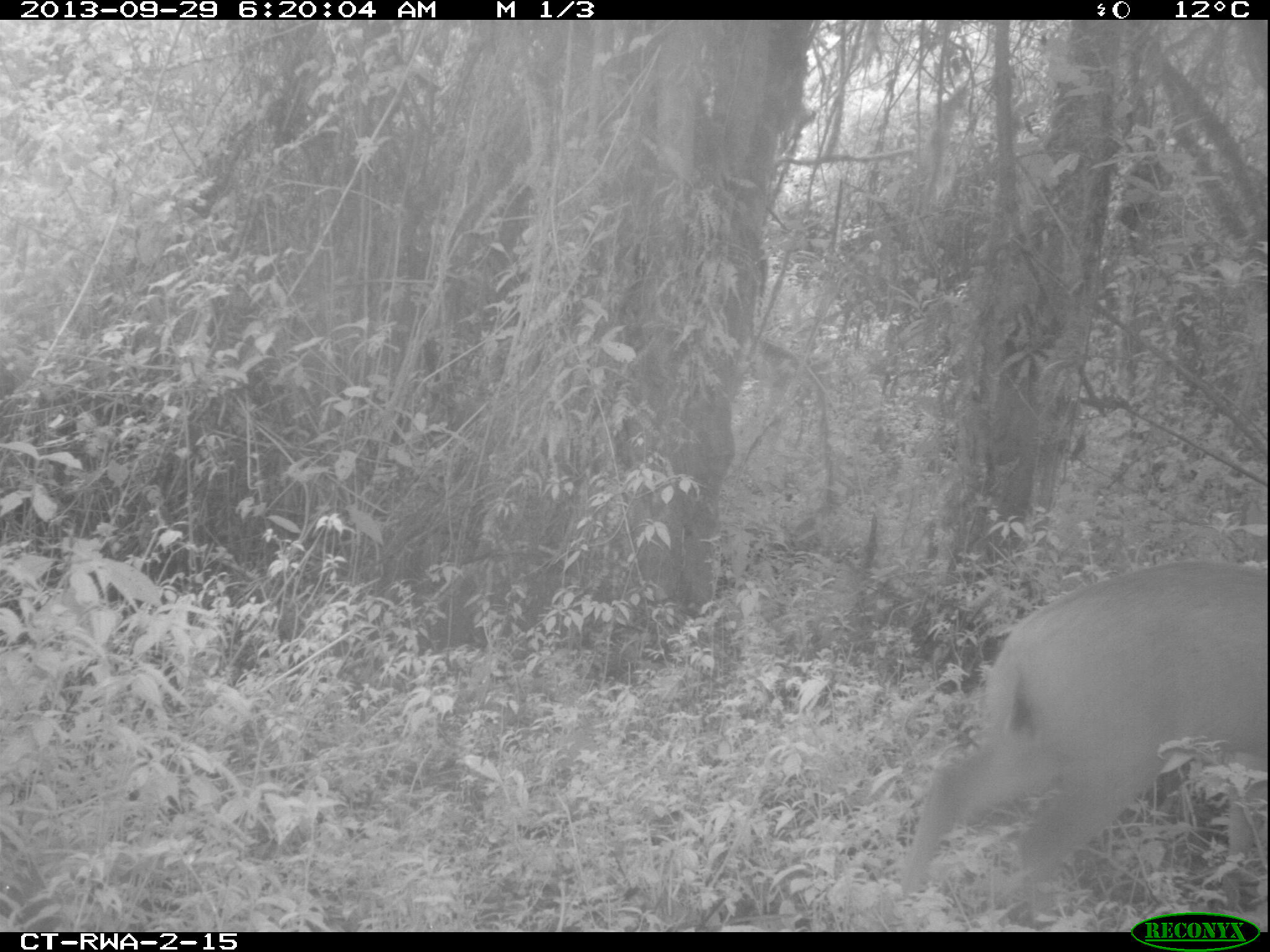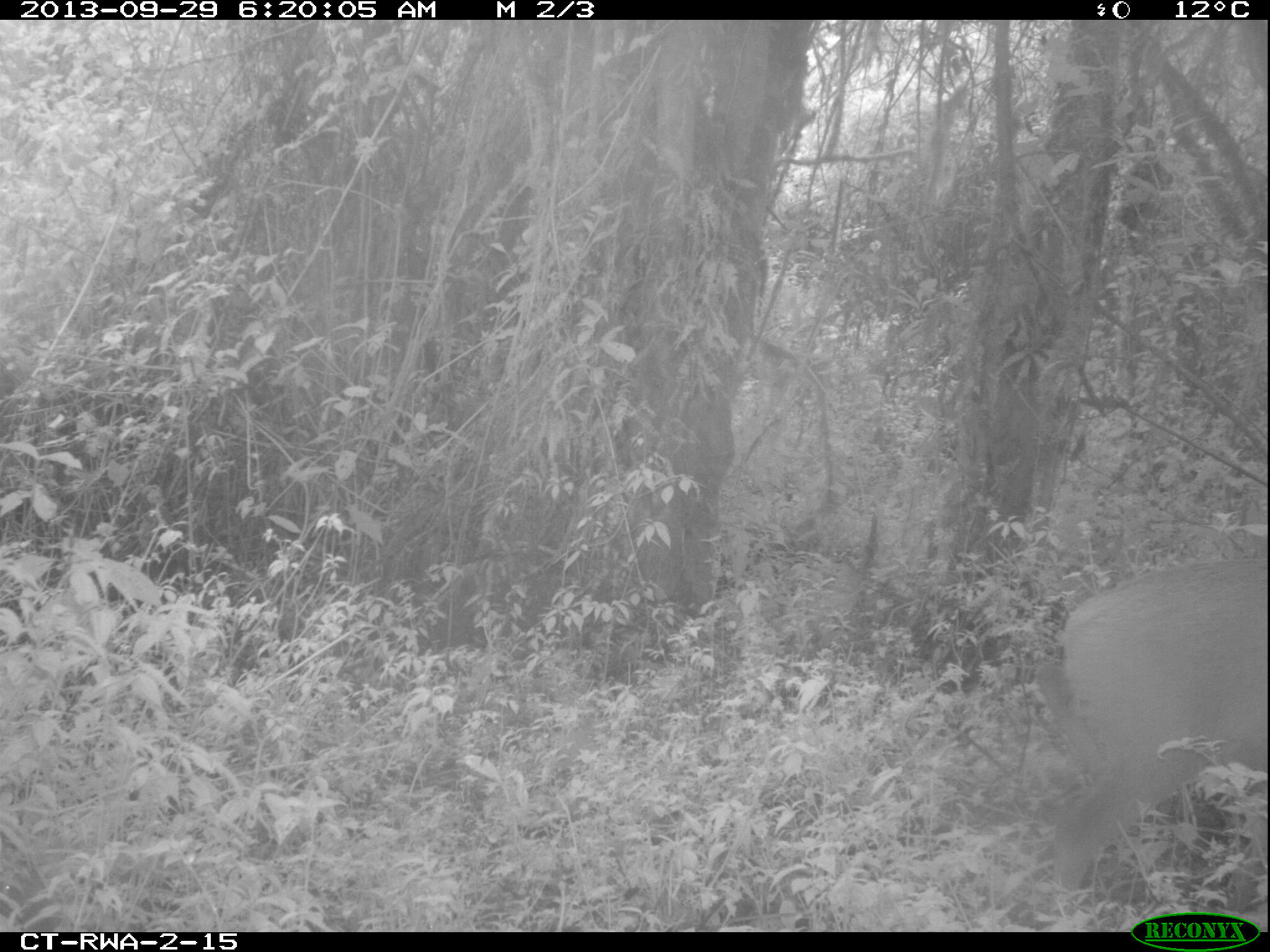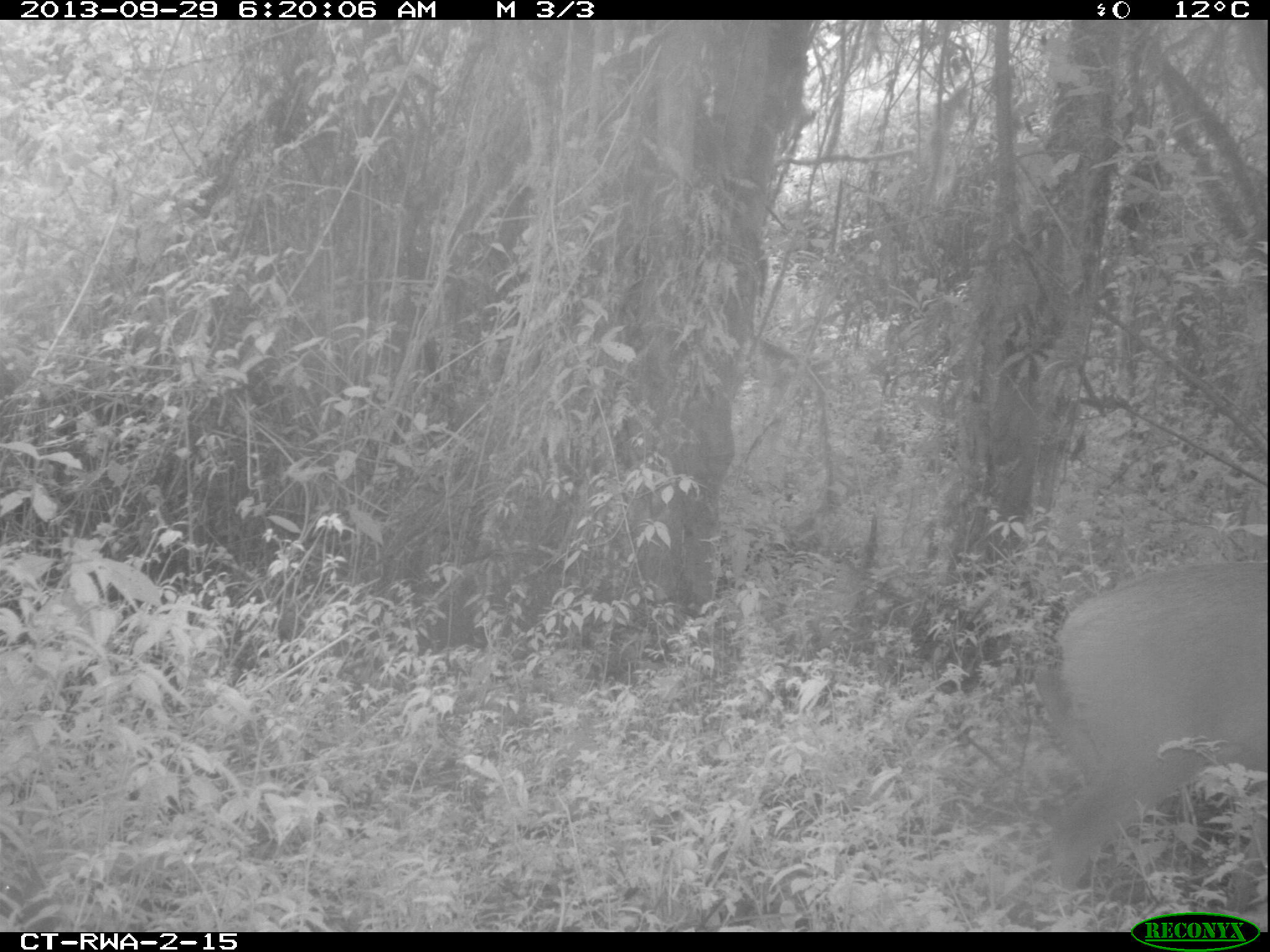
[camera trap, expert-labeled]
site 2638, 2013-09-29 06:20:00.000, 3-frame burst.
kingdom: Animalia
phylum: Chordata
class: Mammalia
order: Artiodactyla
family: Bovidae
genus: Cephalophus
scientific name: Cephalophus nigrifrons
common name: black-fronted duiker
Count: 1.